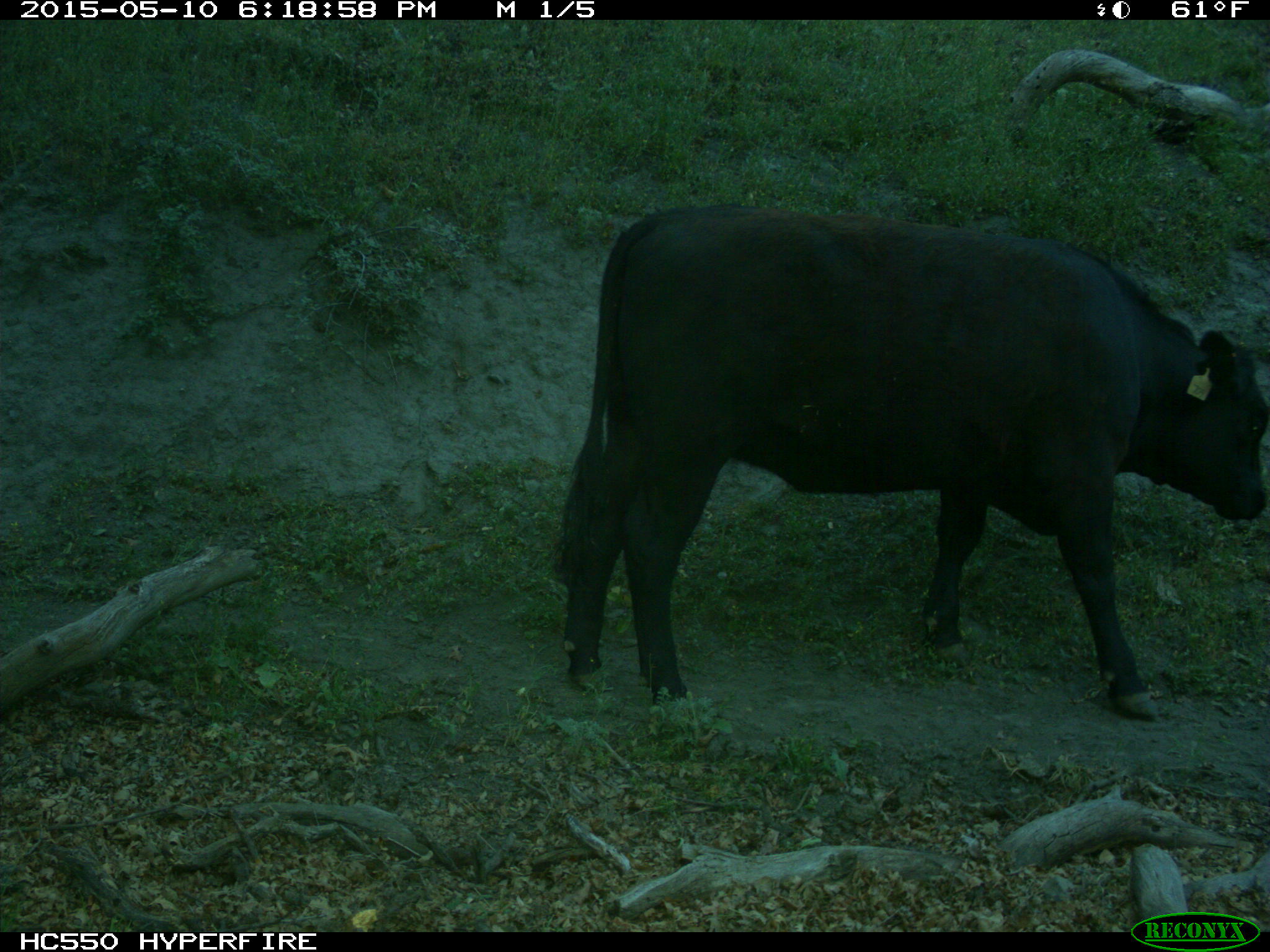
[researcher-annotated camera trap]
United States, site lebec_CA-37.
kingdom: Animalia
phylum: Chordata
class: Mammalia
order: Artiodactyla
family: Bovidae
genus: Bos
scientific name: Bos taurus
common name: domestic cow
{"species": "Bos taurus (domestic cow)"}